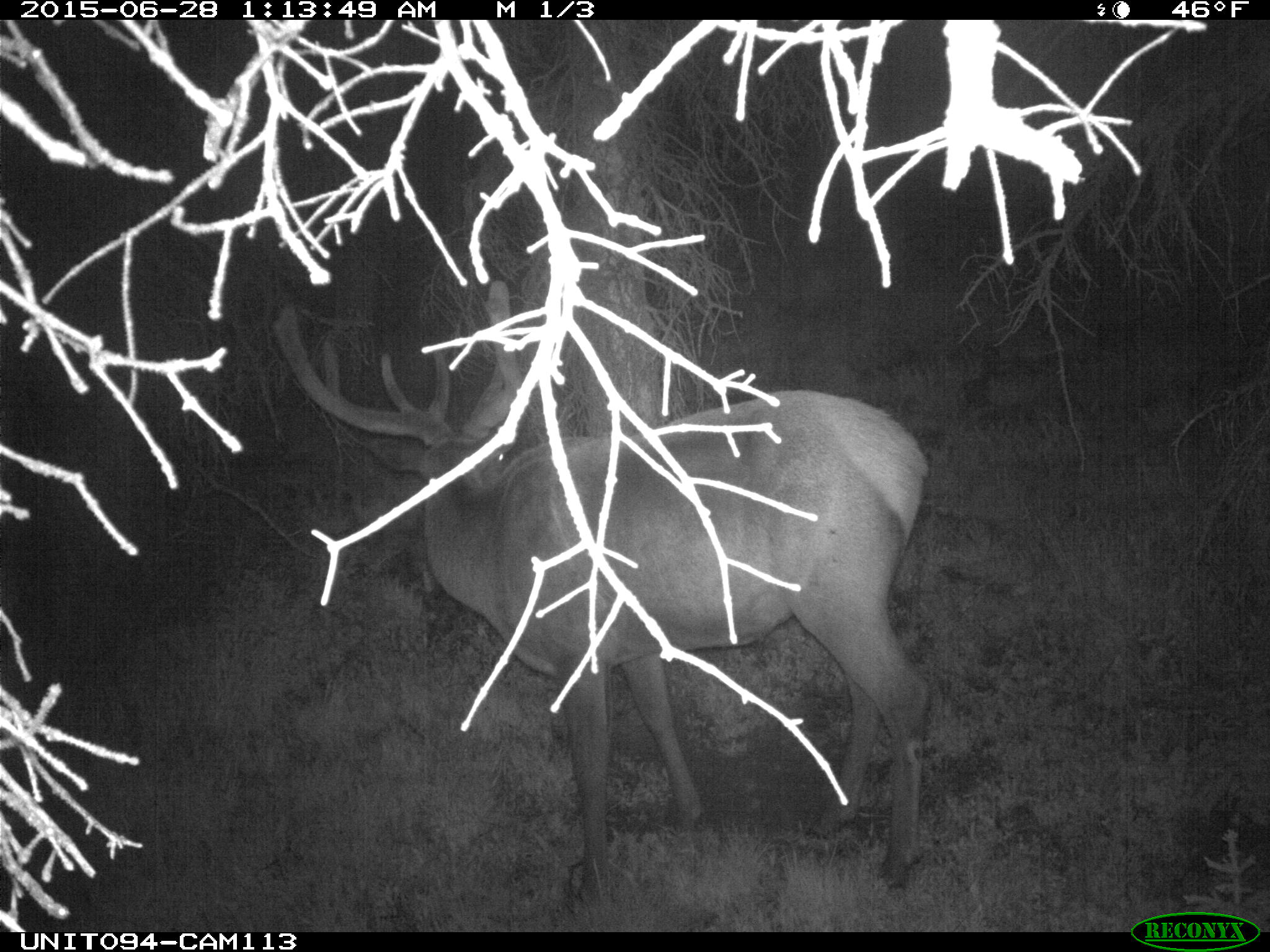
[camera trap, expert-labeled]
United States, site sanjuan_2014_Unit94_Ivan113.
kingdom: Animalia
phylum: Chordata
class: Mammalia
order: Artiodactyla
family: Cervidae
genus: Cervus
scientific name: Cervus elaphus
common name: red deer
Cervus elaphus (red deer).